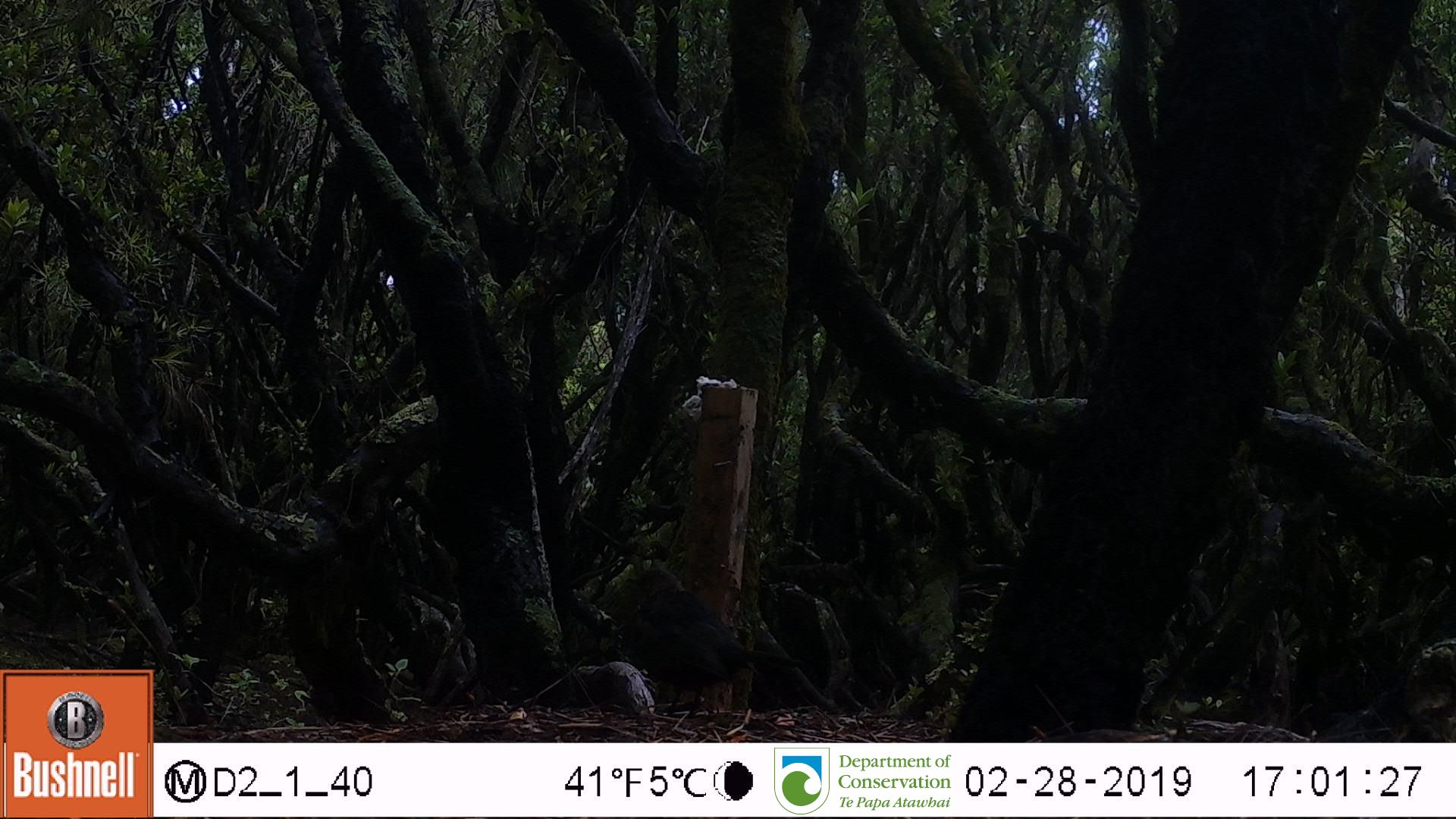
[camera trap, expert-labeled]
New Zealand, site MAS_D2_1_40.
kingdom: Animalia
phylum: Chordata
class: Aves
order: Passeriformes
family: Turdidae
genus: Turdus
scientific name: Turdus merula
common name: eurasian blackbird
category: blackbird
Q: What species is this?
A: Blackbird (eurasian blackbird) (Turdus merula).